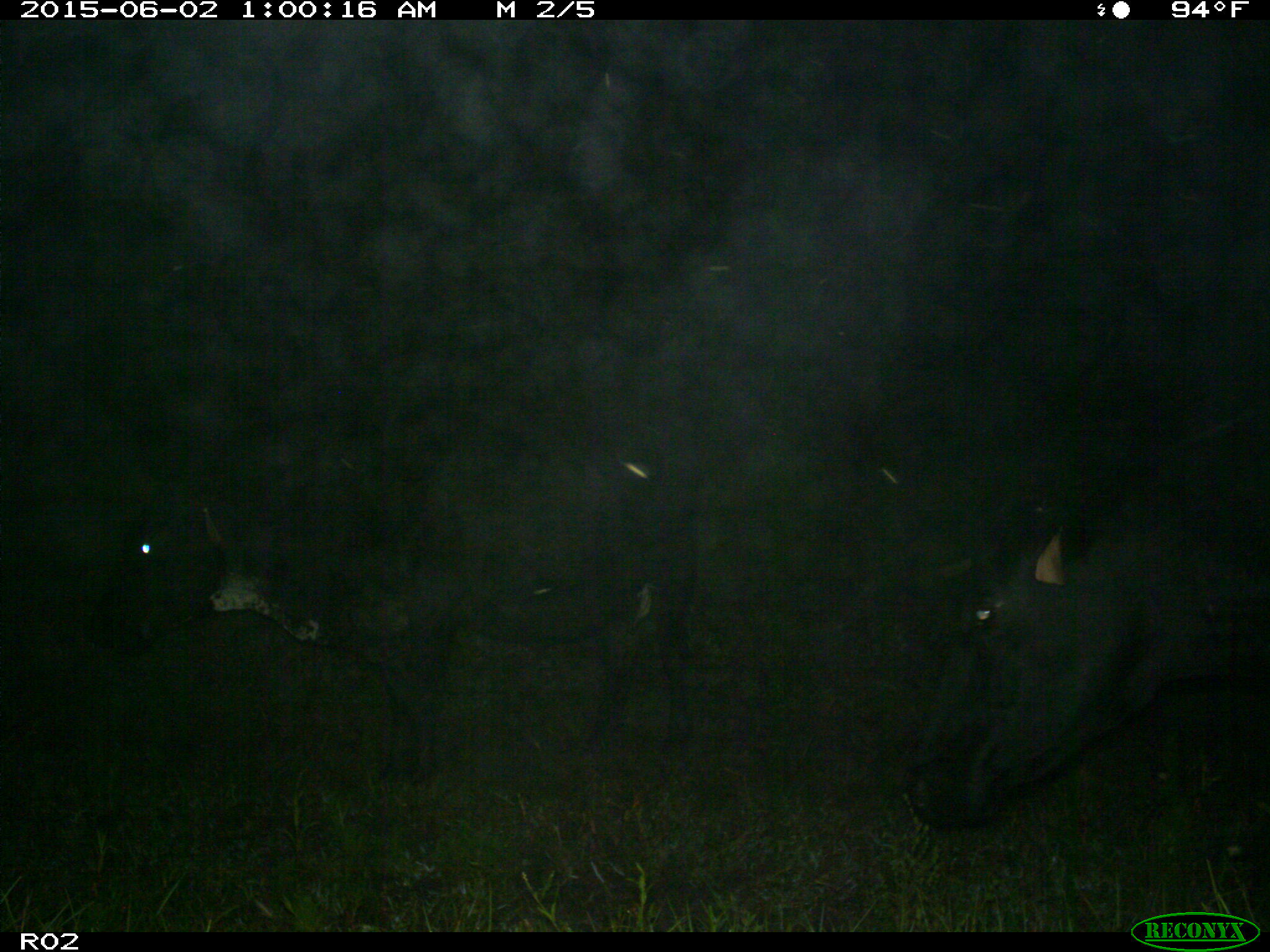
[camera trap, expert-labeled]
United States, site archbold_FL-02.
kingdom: Animalia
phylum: Chordata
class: Mammalia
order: Artiodactyla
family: Bovidae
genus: Bos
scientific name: Bos taurus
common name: domestic cow